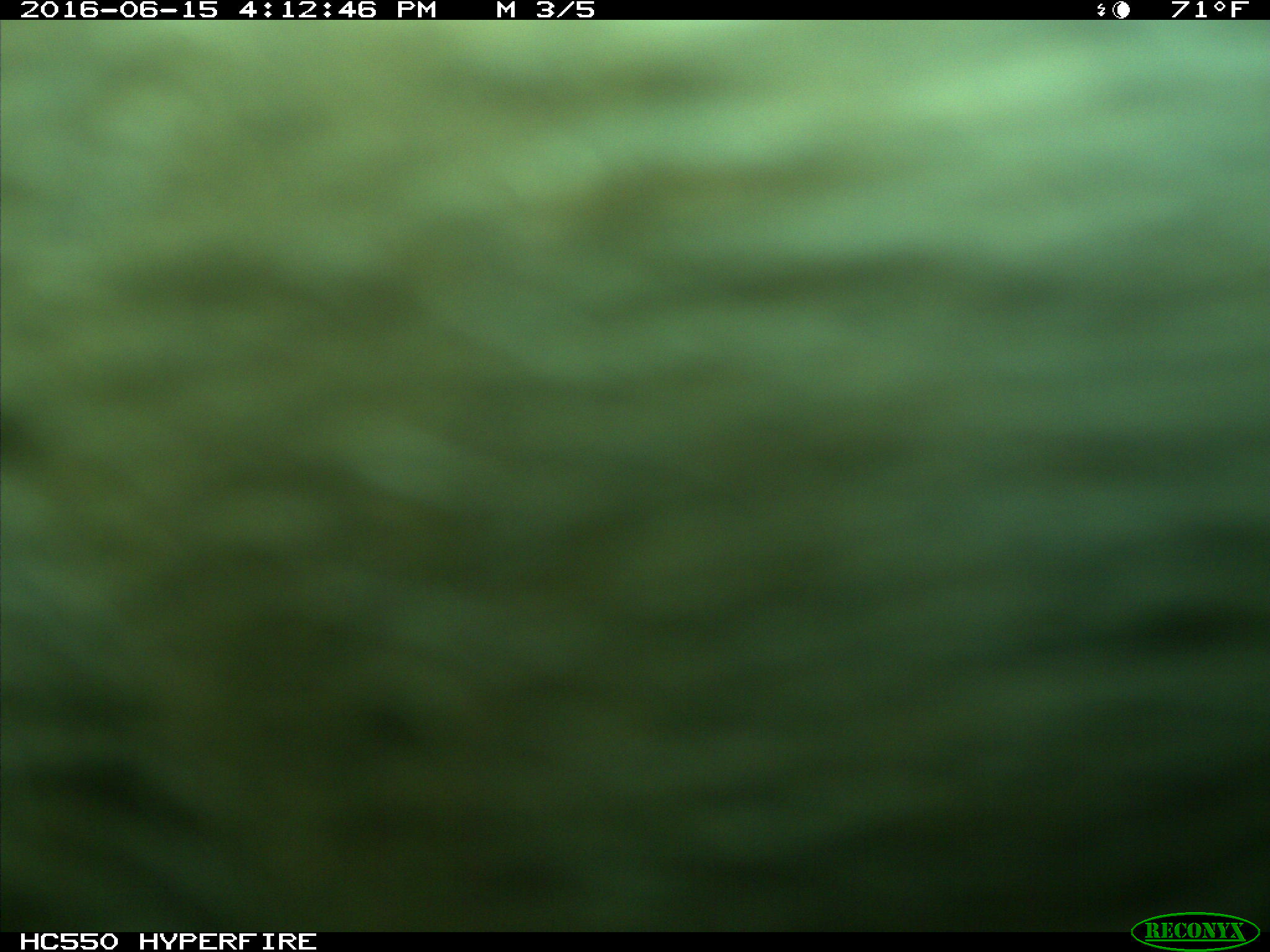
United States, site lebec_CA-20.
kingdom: Animalia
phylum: Chordata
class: Mammalia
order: Artiodactyla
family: Bovidae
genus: Bos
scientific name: Bos taurus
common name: domestic cow